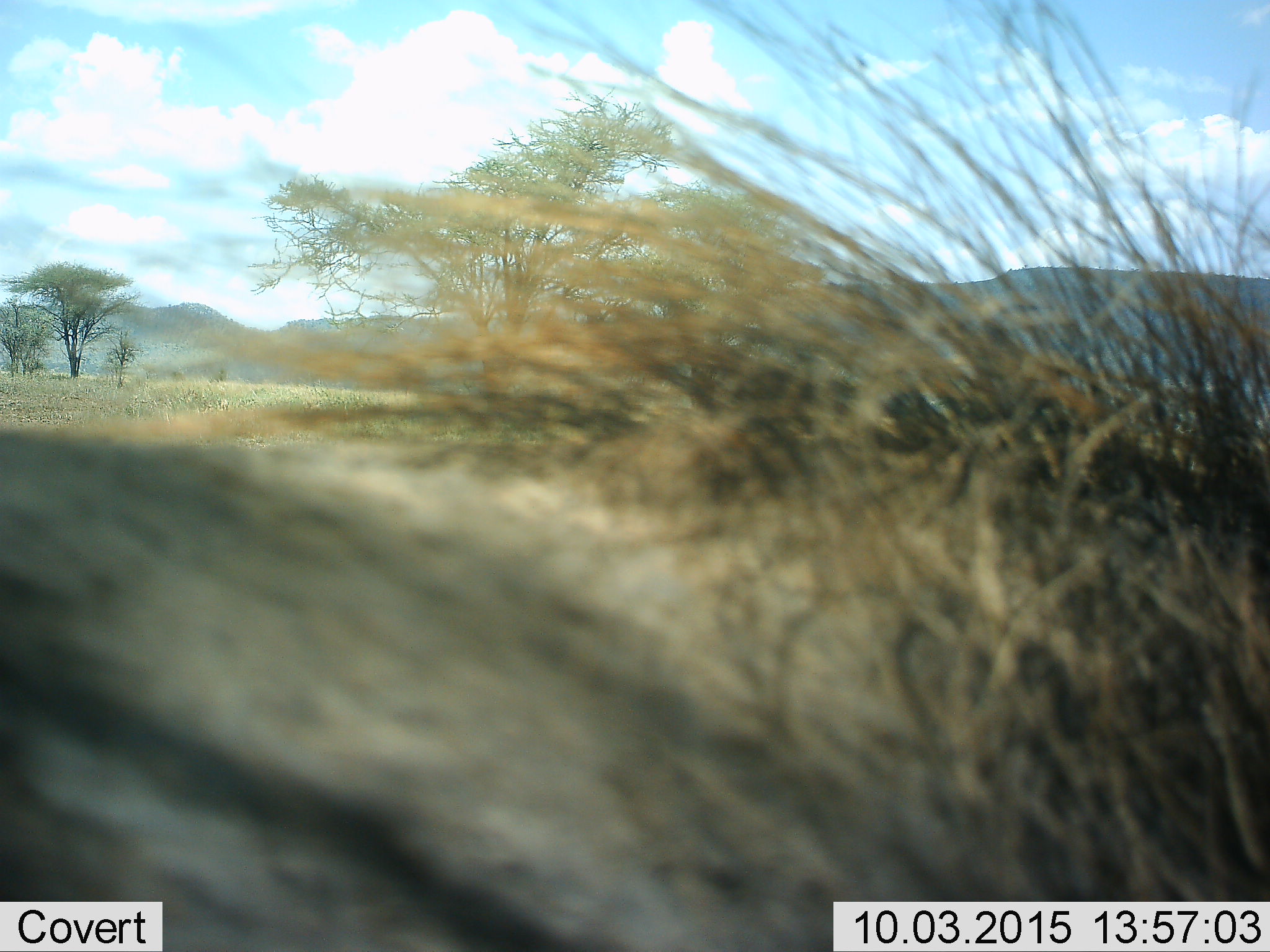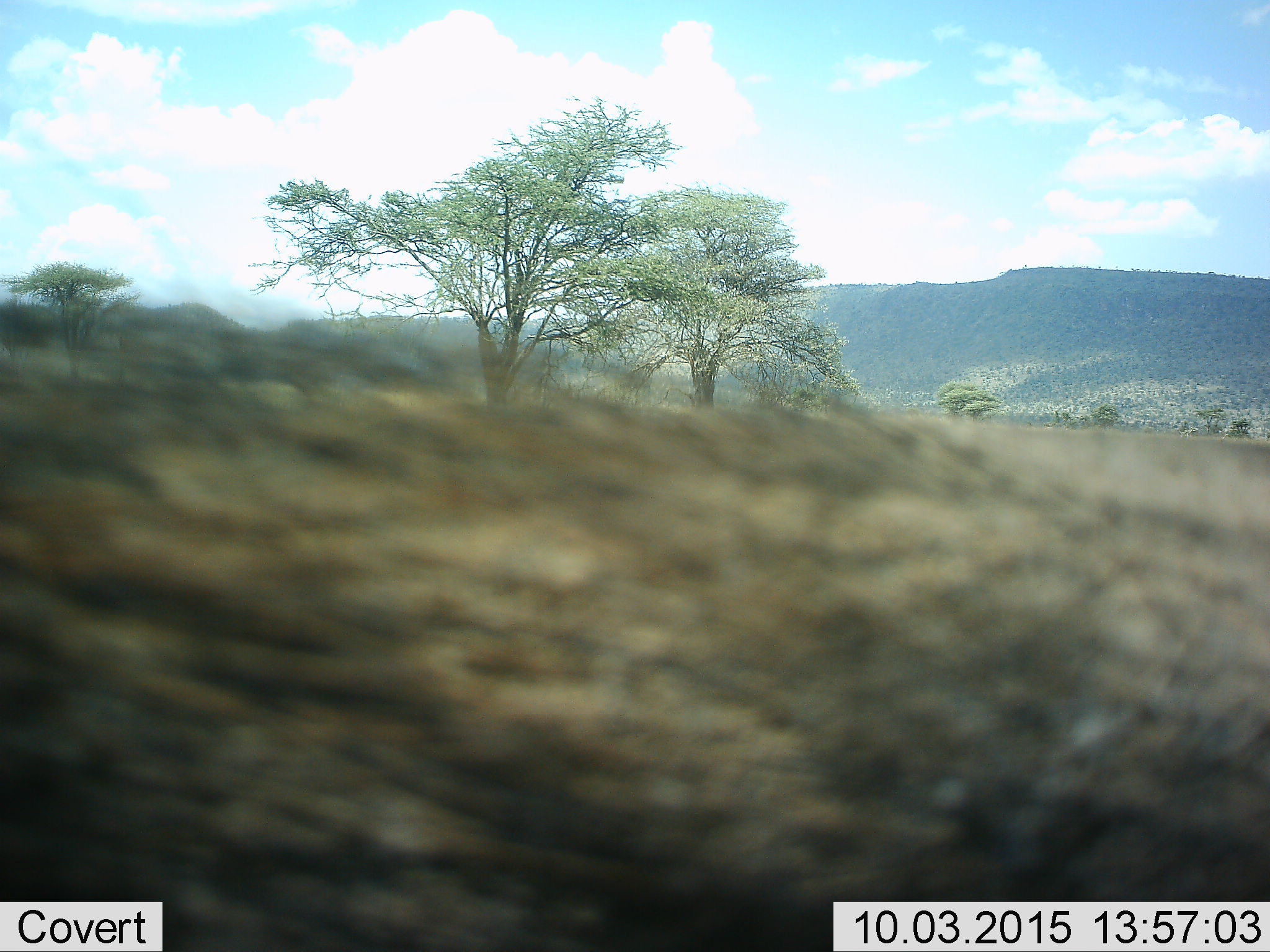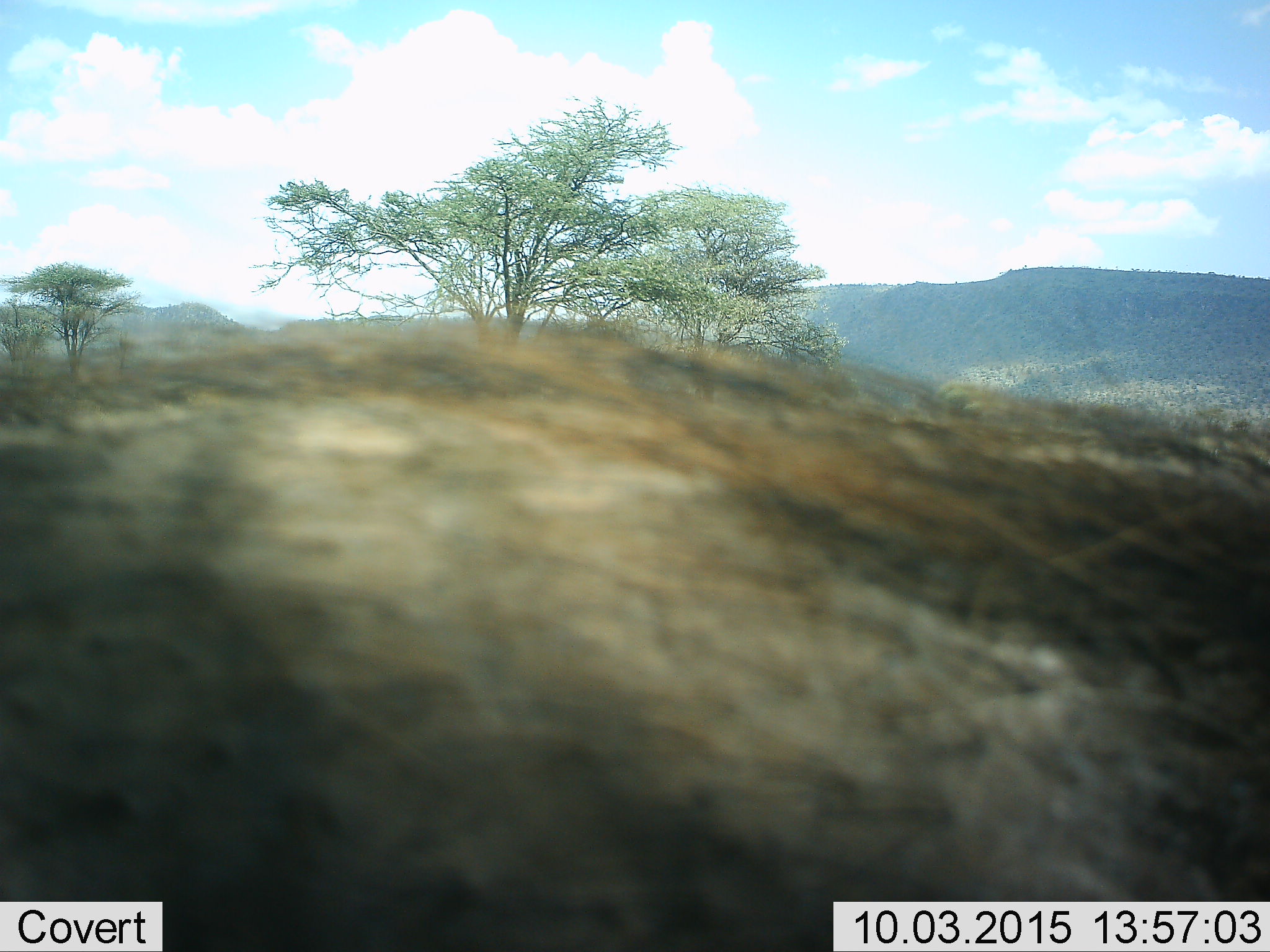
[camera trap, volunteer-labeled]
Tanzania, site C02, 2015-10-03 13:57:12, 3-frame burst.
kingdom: Animalia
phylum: Chordata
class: Mammalia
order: Artiodactyla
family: Suidae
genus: Phacochoerus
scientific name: Phacochoerus africanus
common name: warthog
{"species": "warthog (Phacochoerus africanus)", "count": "1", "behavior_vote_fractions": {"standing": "20%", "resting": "0%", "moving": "80%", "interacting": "0%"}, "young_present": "0%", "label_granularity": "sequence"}